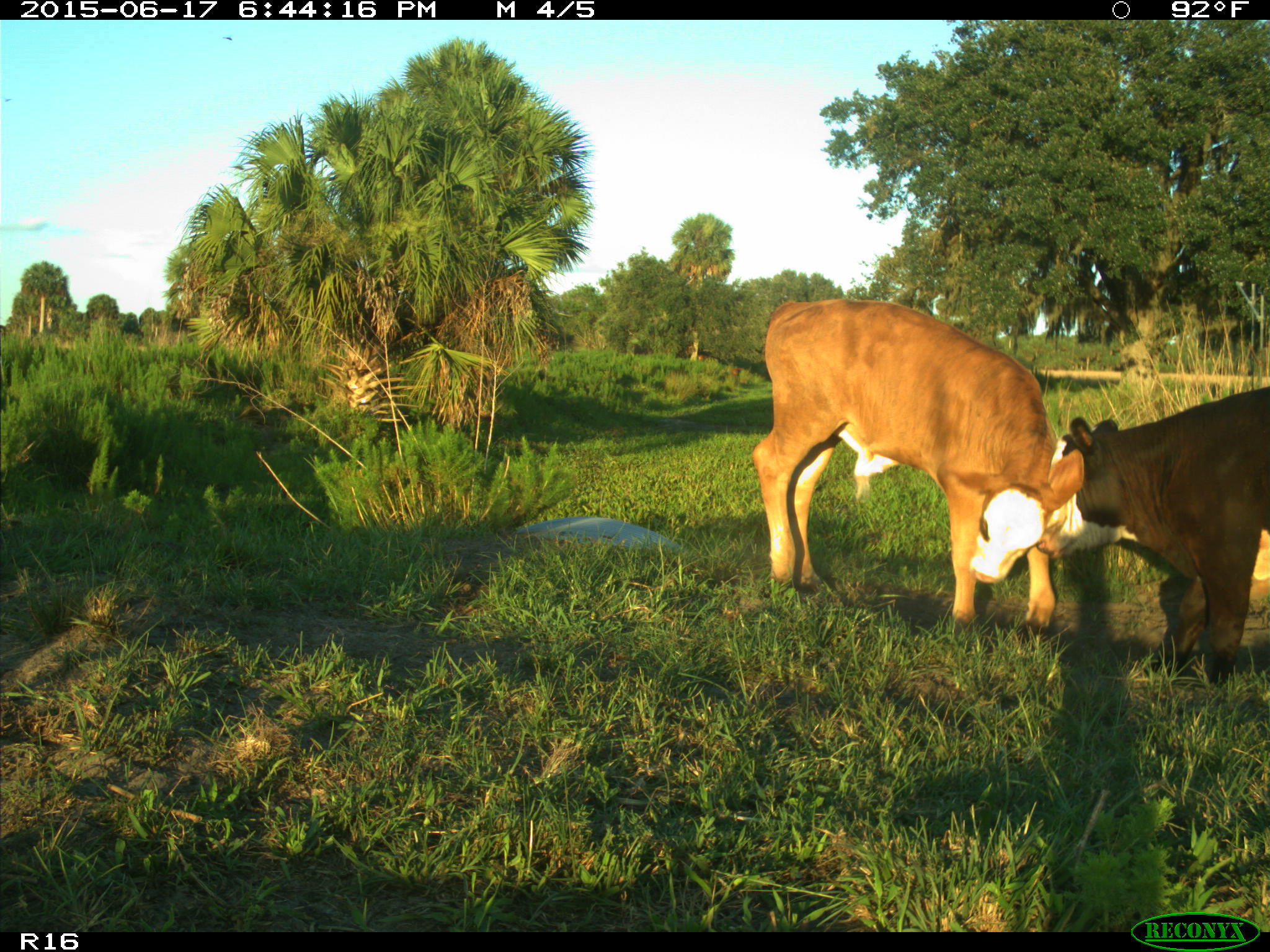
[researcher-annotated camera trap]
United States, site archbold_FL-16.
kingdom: Animalia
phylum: Chordata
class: Mammalia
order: Artiodactyla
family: Bovidae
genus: Bos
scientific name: Bos taurus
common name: domestic cow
Bos taurus (domestic cow).